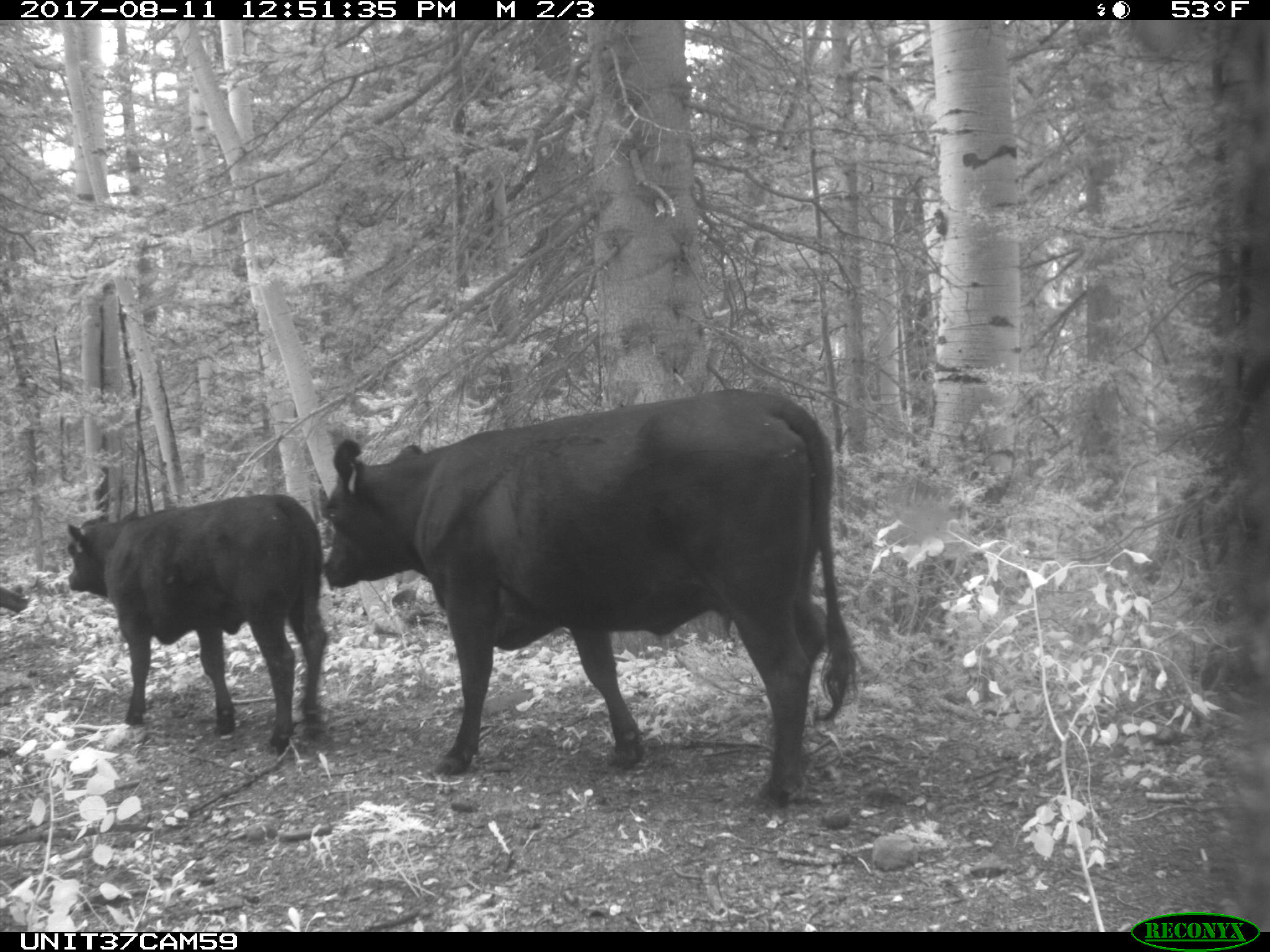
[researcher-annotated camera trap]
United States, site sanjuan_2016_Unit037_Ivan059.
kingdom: Animalia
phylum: Chordata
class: Mammalia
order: Artiodactyla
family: Bovidae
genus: Bos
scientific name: Bos taurus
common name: domestic cow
Bos taurus (domestic cow).